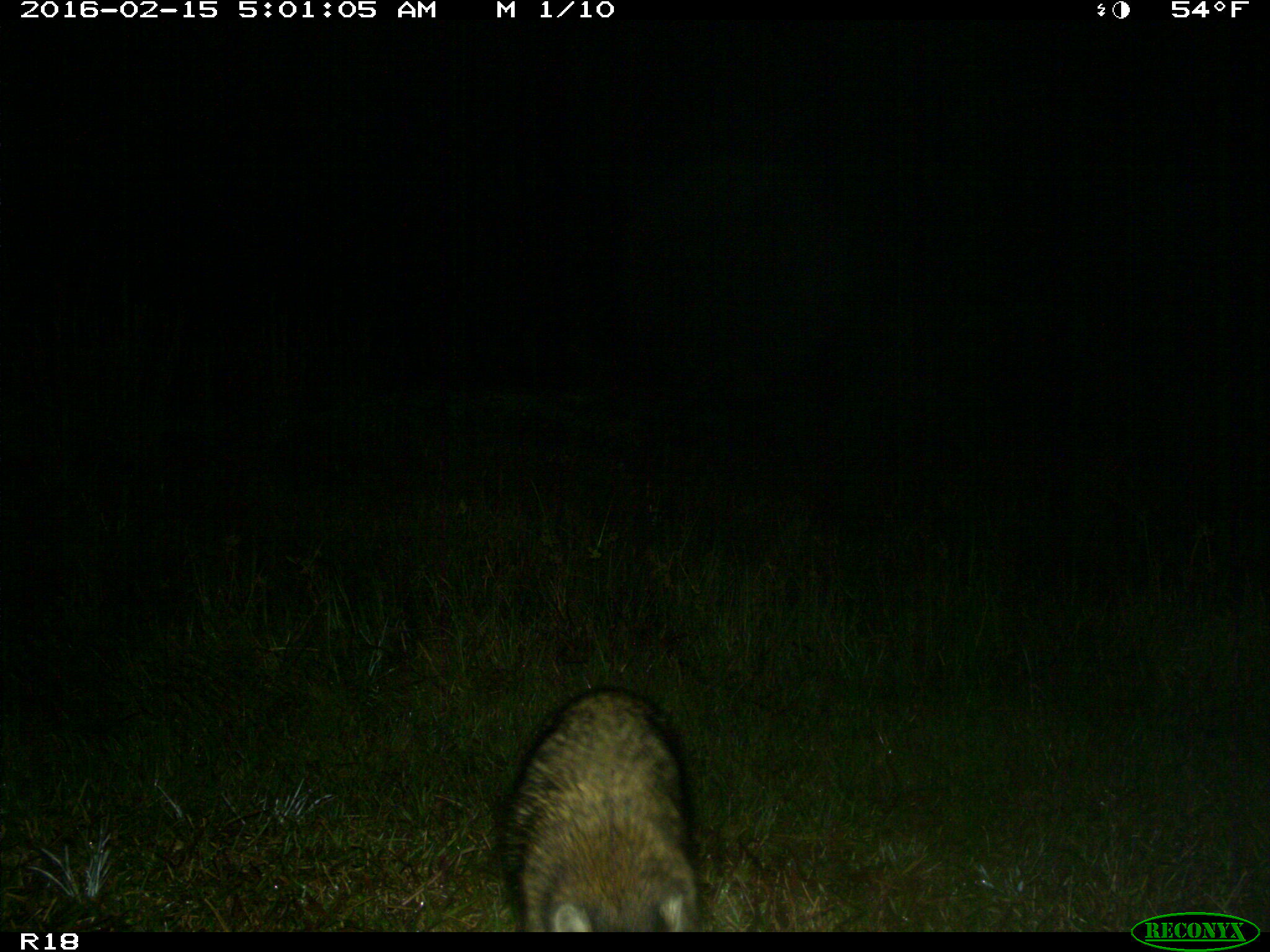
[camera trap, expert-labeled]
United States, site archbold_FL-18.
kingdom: Animalia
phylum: Chordata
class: Mammalia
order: Carnivora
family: Procyonidae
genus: Procyon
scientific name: Procyon lotor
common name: common raccoon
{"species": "Procyon lotor (common raccoon)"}